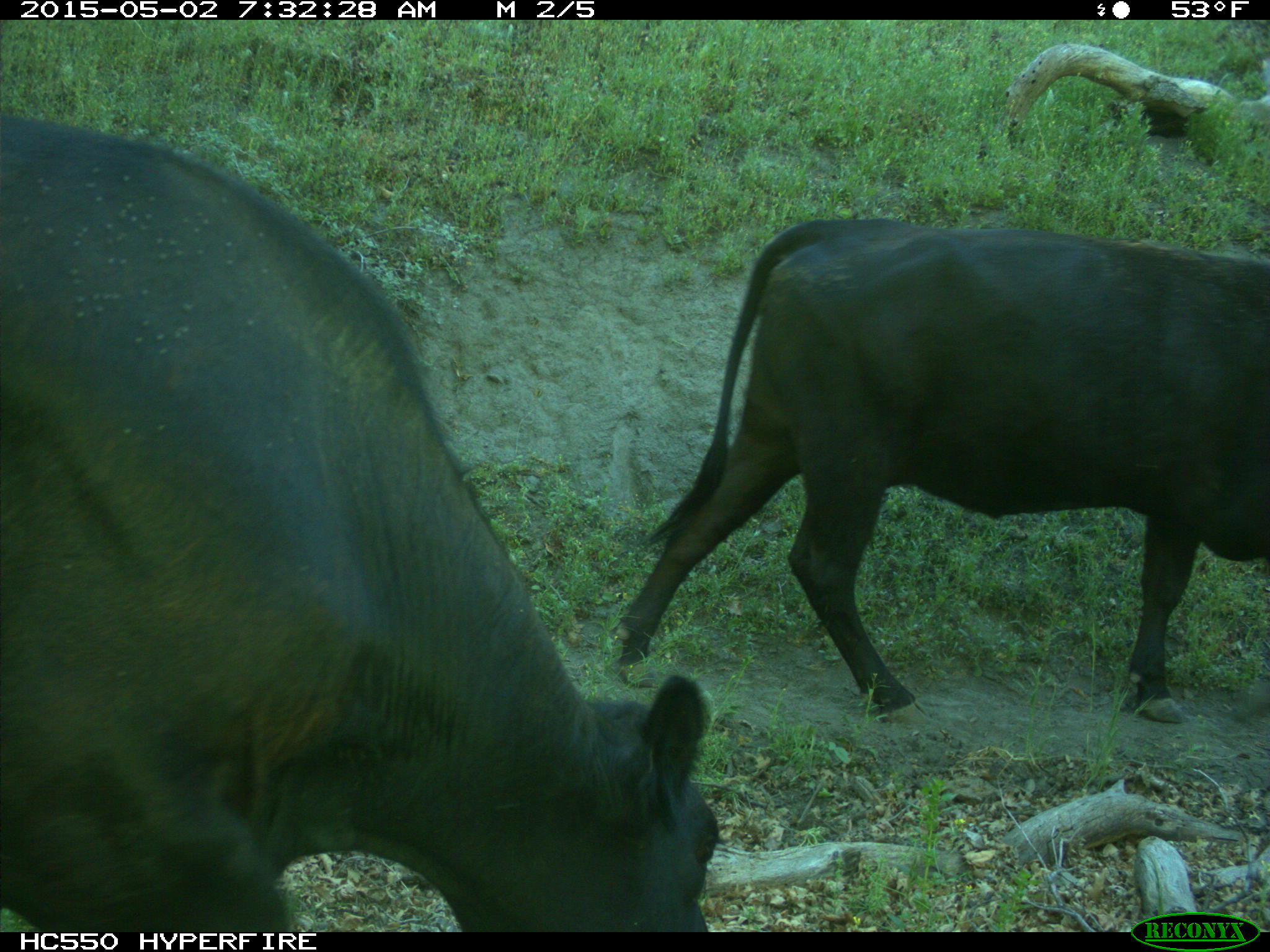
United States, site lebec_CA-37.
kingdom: Animalia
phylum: Chordata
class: Mammalia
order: Artiodactyla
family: Bovidae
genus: Bos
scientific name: Bos taurus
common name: domestic cow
Bos taurus (domestic cow).